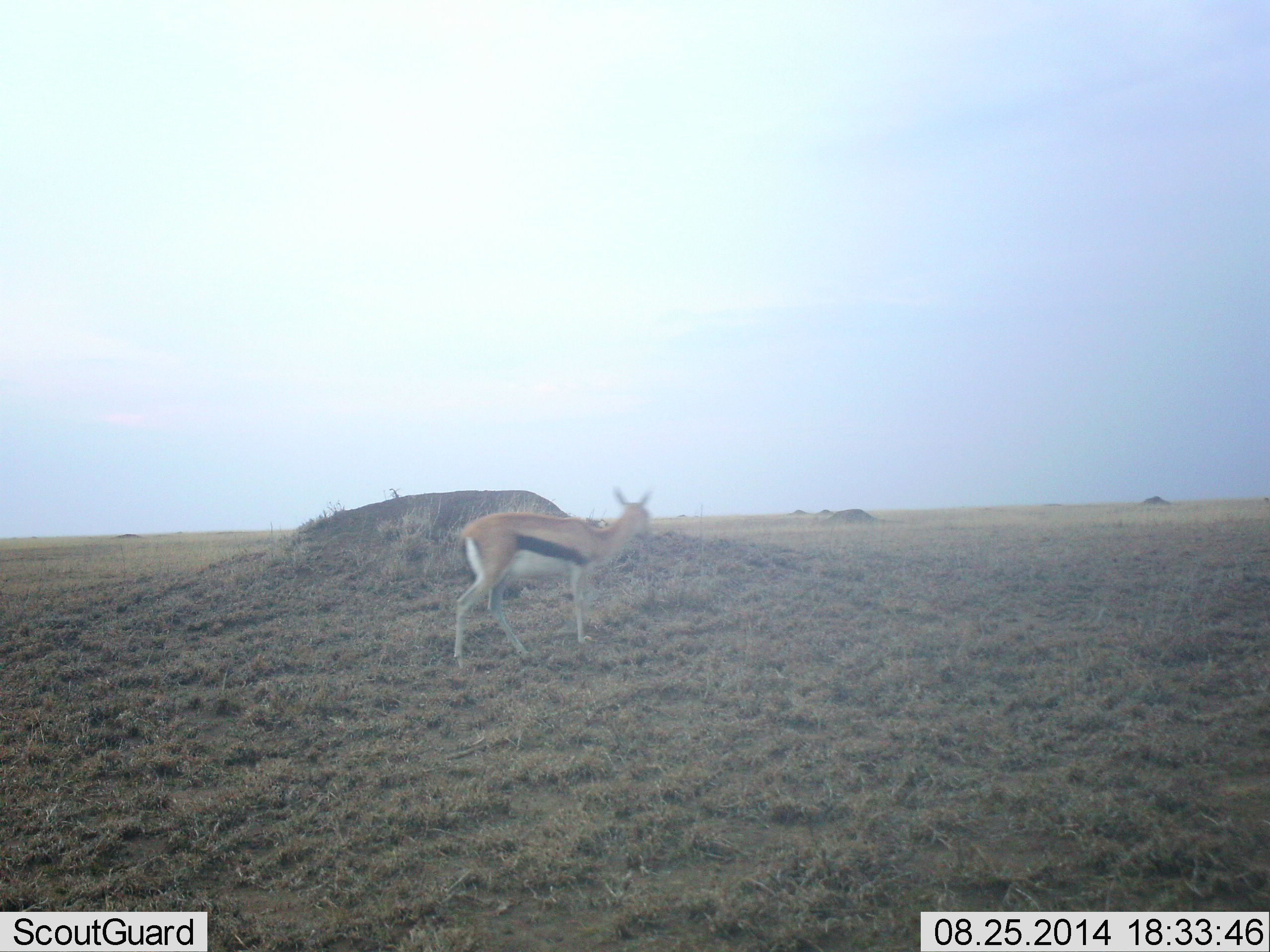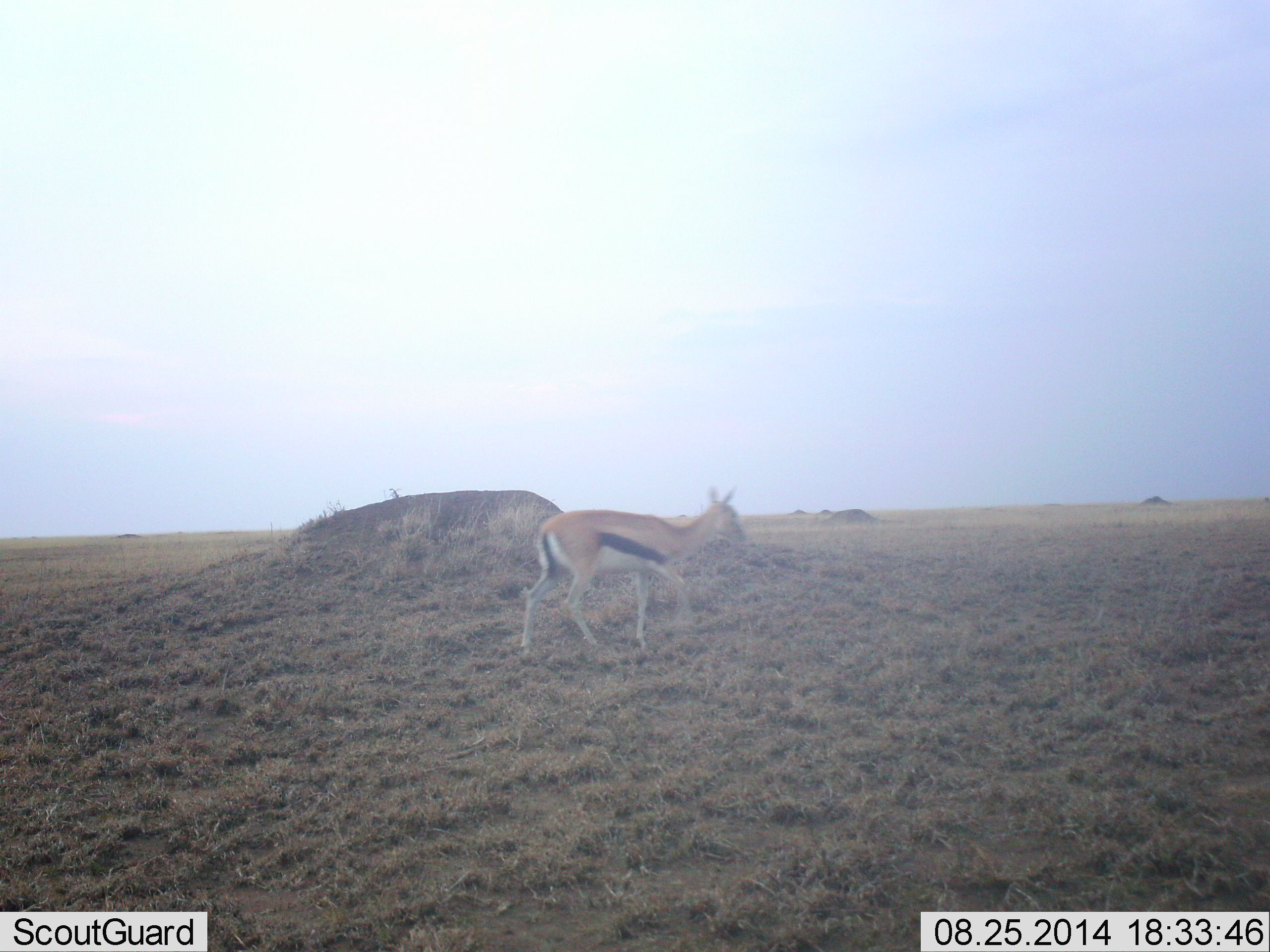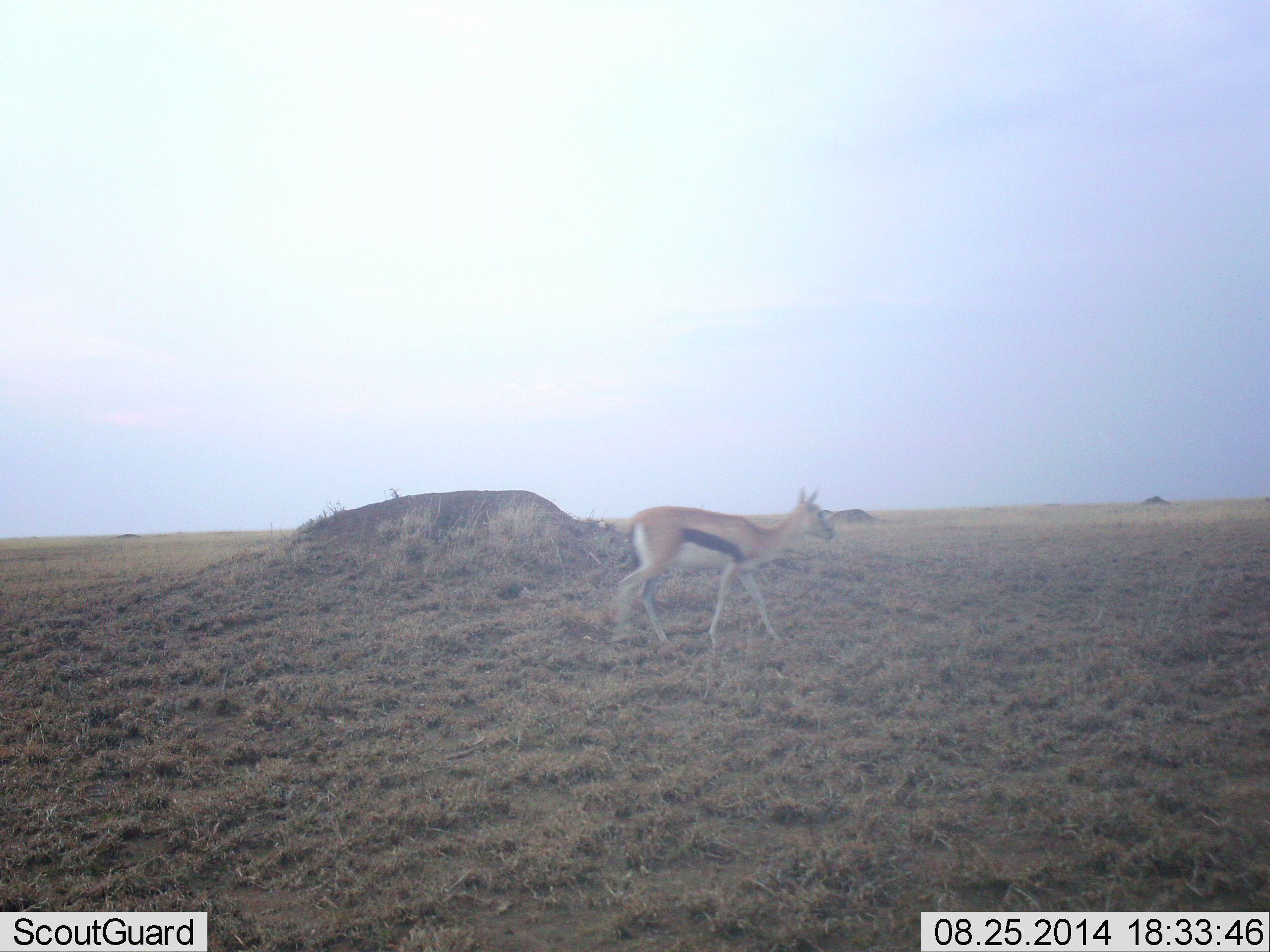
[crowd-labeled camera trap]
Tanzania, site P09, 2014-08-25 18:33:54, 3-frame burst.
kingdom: Animalia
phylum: Chordata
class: Mammalia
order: Artiodactyla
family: Bovidae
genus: Eudorcas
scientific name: Eudorcas thomsonii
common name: thomson's gazelle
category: gazellethomsons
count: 1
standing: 10%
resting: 0%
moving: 90%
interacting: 0%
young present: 0%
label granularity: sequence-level